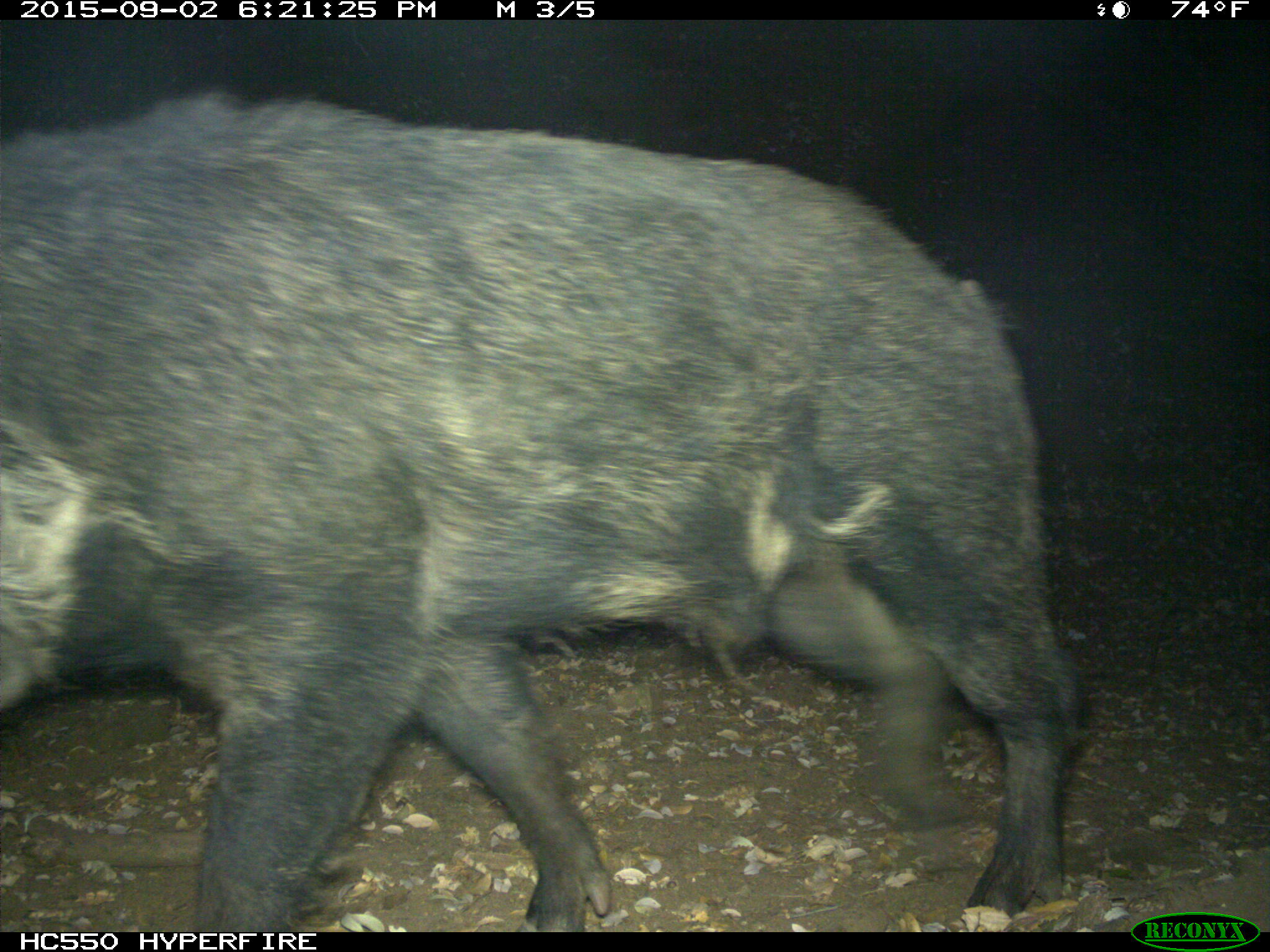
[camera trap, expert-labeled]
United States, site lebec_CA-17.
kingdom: Animalia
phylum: Chordata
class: Mammalia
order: Artiodactyla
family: Suidae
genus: Sus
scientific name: Sus scrofa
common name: wild boar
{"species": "Sus scrofa (wild boar)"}